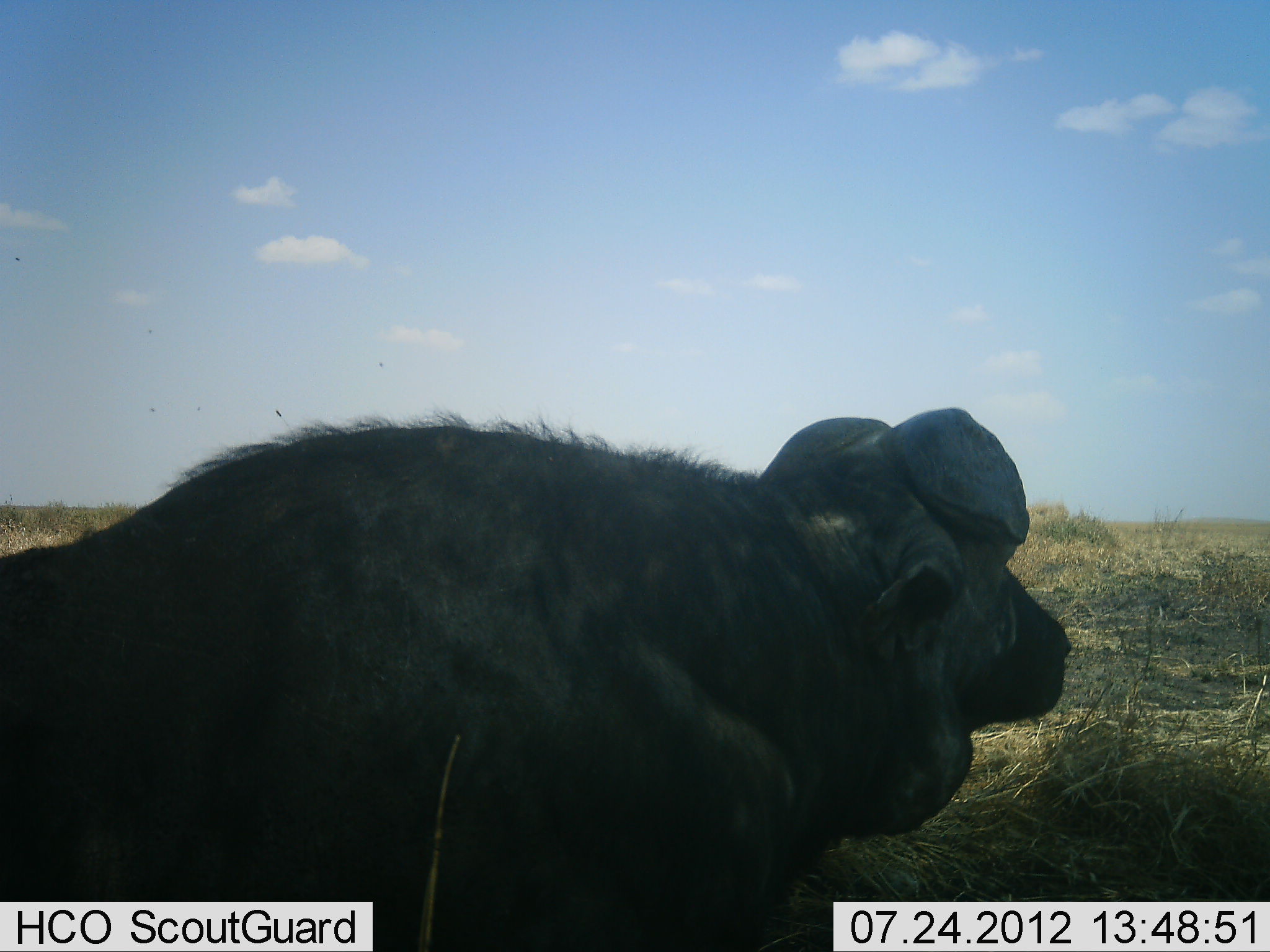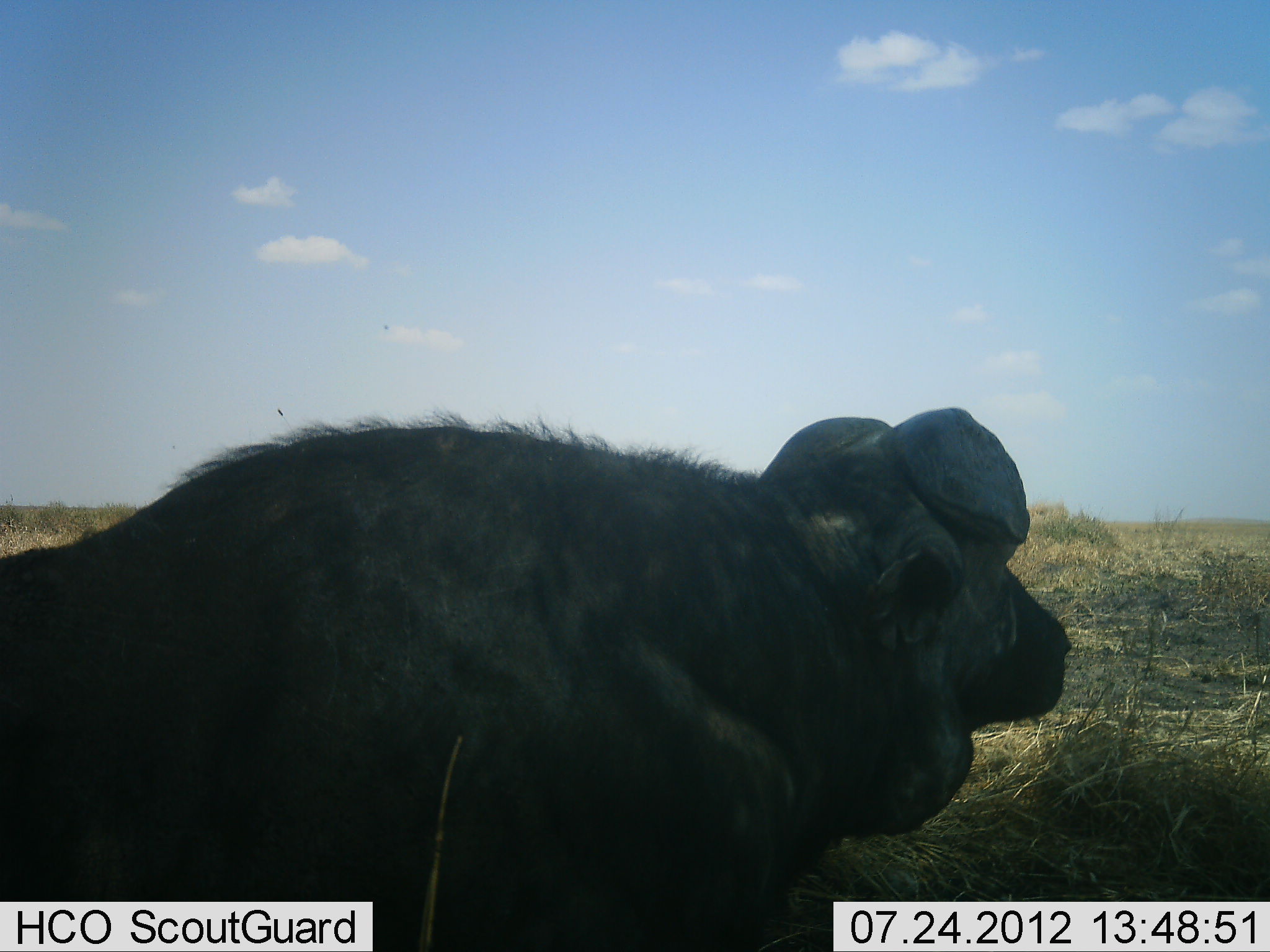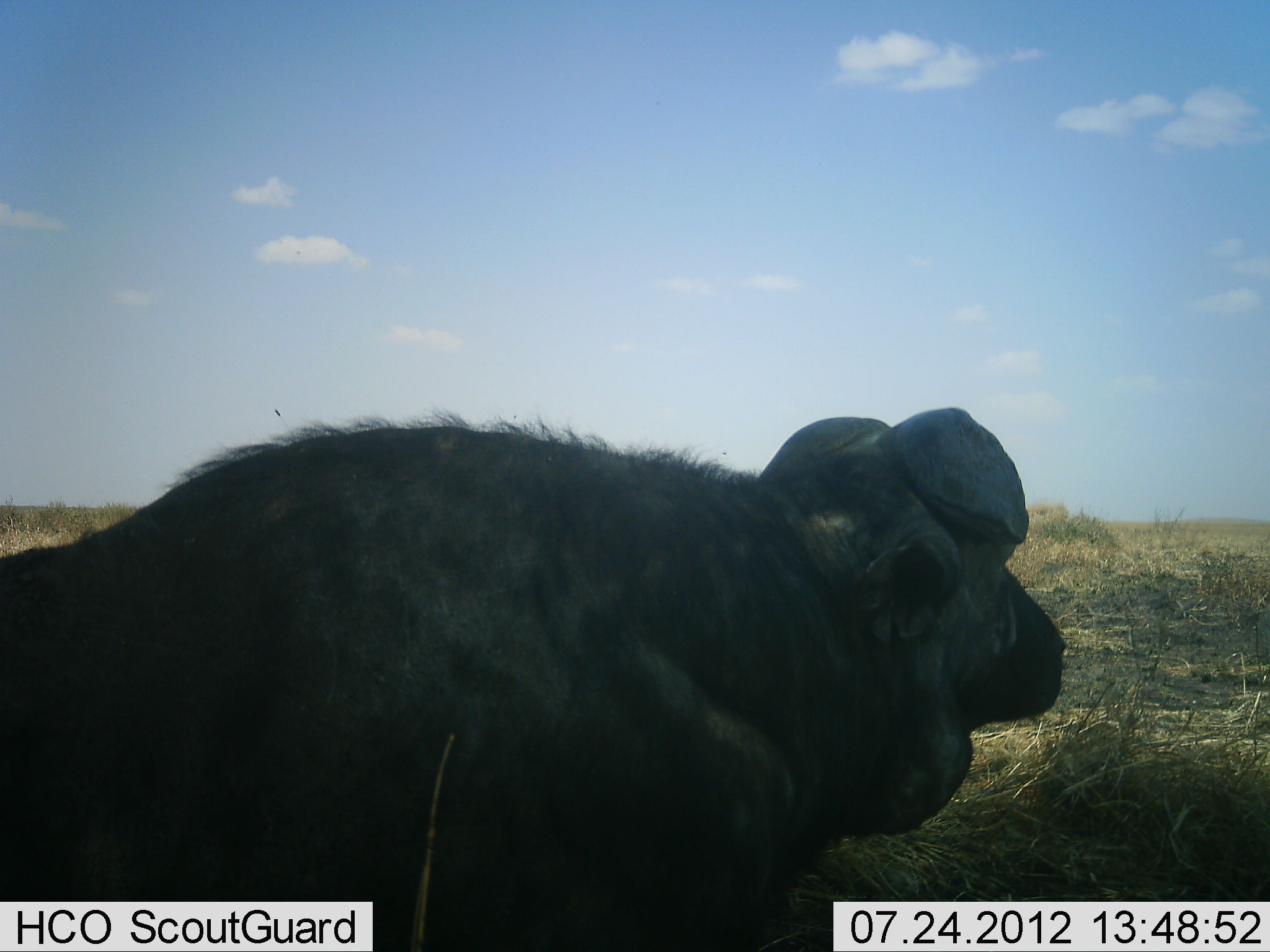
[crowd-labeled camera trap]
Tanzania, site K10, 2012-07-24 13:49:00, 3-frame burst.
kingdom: Animalia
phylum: Chordata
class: Mammalia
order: Artiodactyla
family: Bovidae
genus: Syncerus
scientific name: Syncerus caffer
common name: cape buffalo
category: buffalo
Buffalo (cape buffalo) (Syncerus caffer), count 1. Behavior (volunteer vote fractions): standing 10%, resting 90%, moving 0%, interacting 0%. Young present (vote fraction): 20%. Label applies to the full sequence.